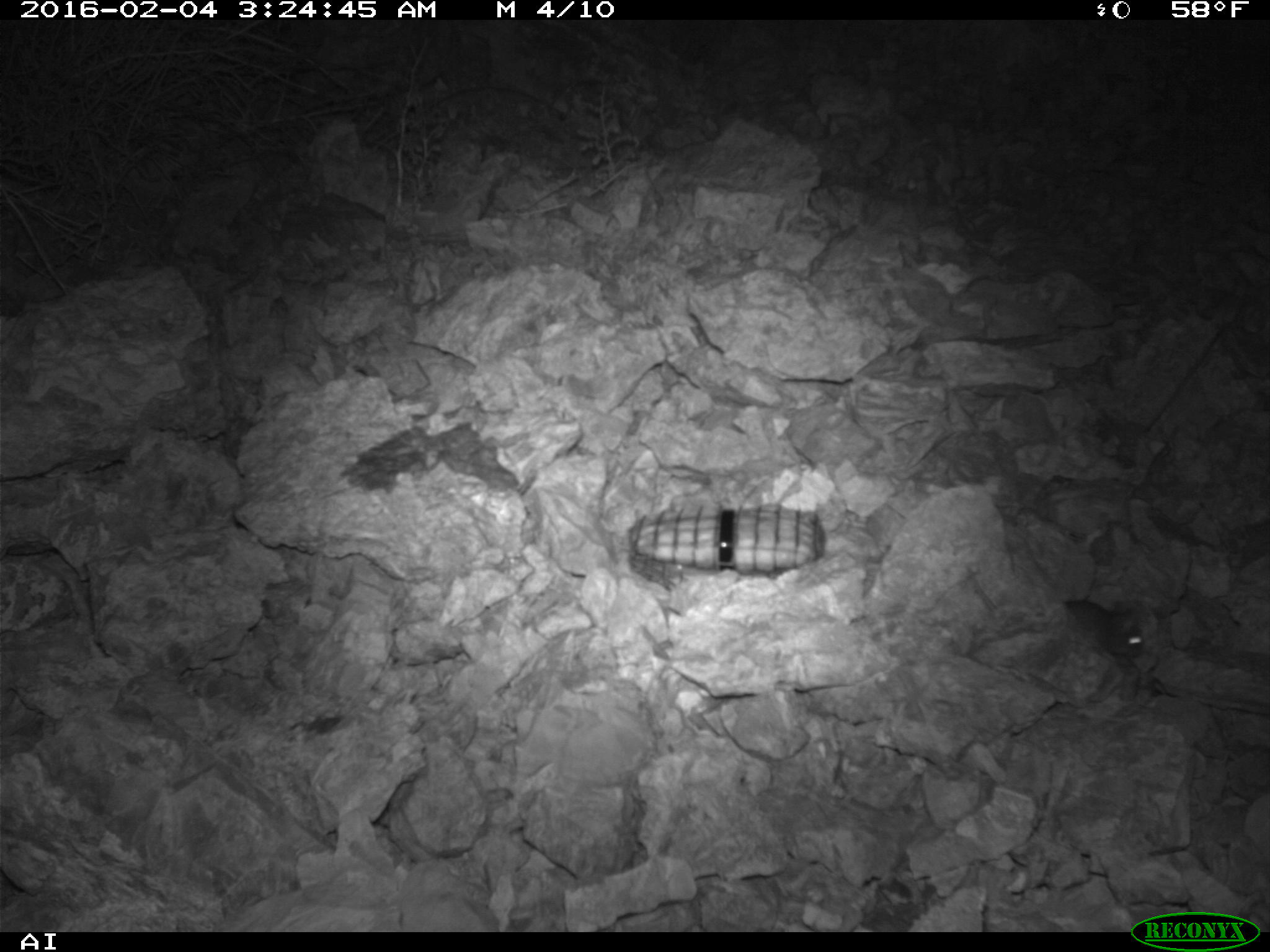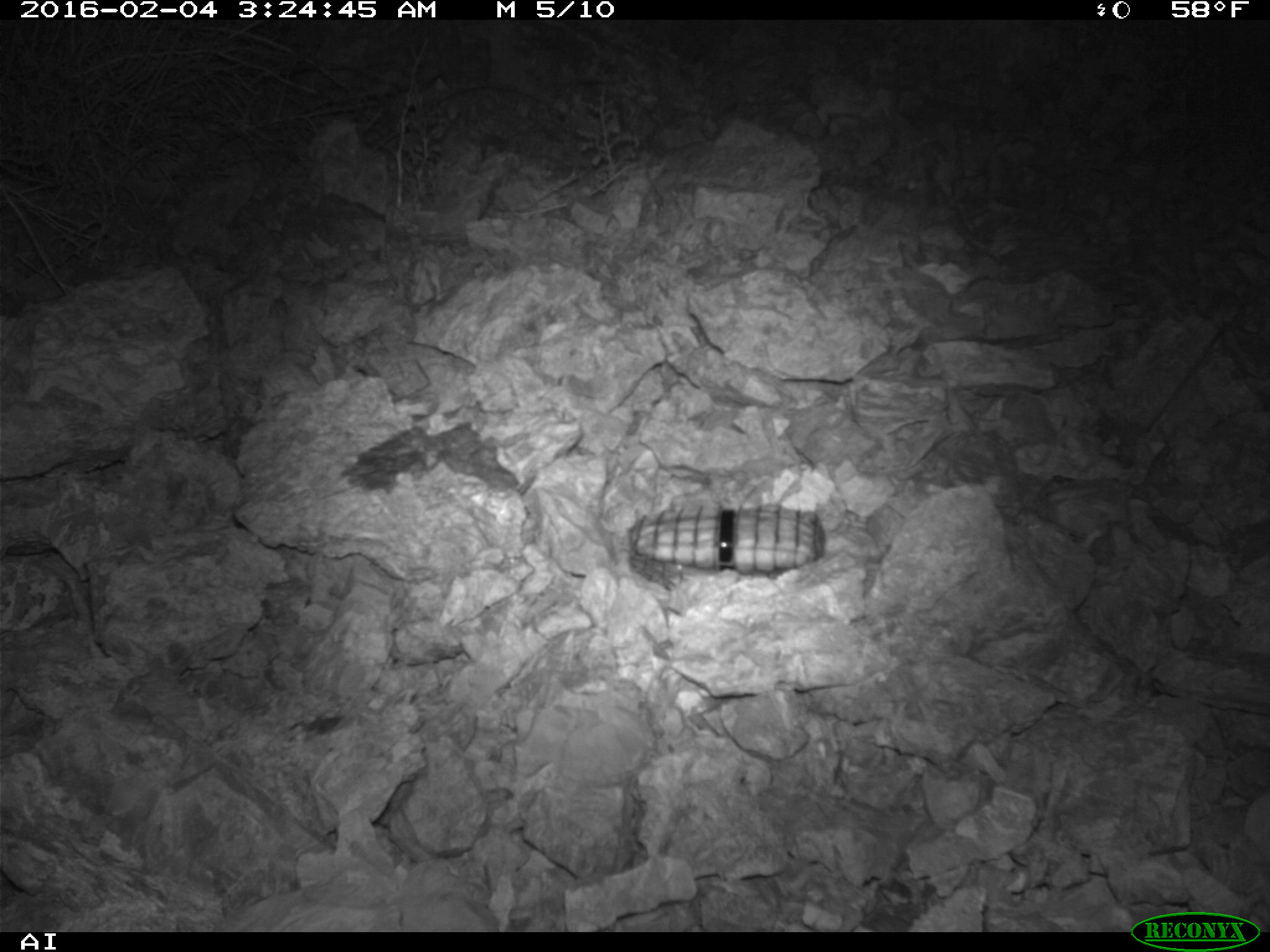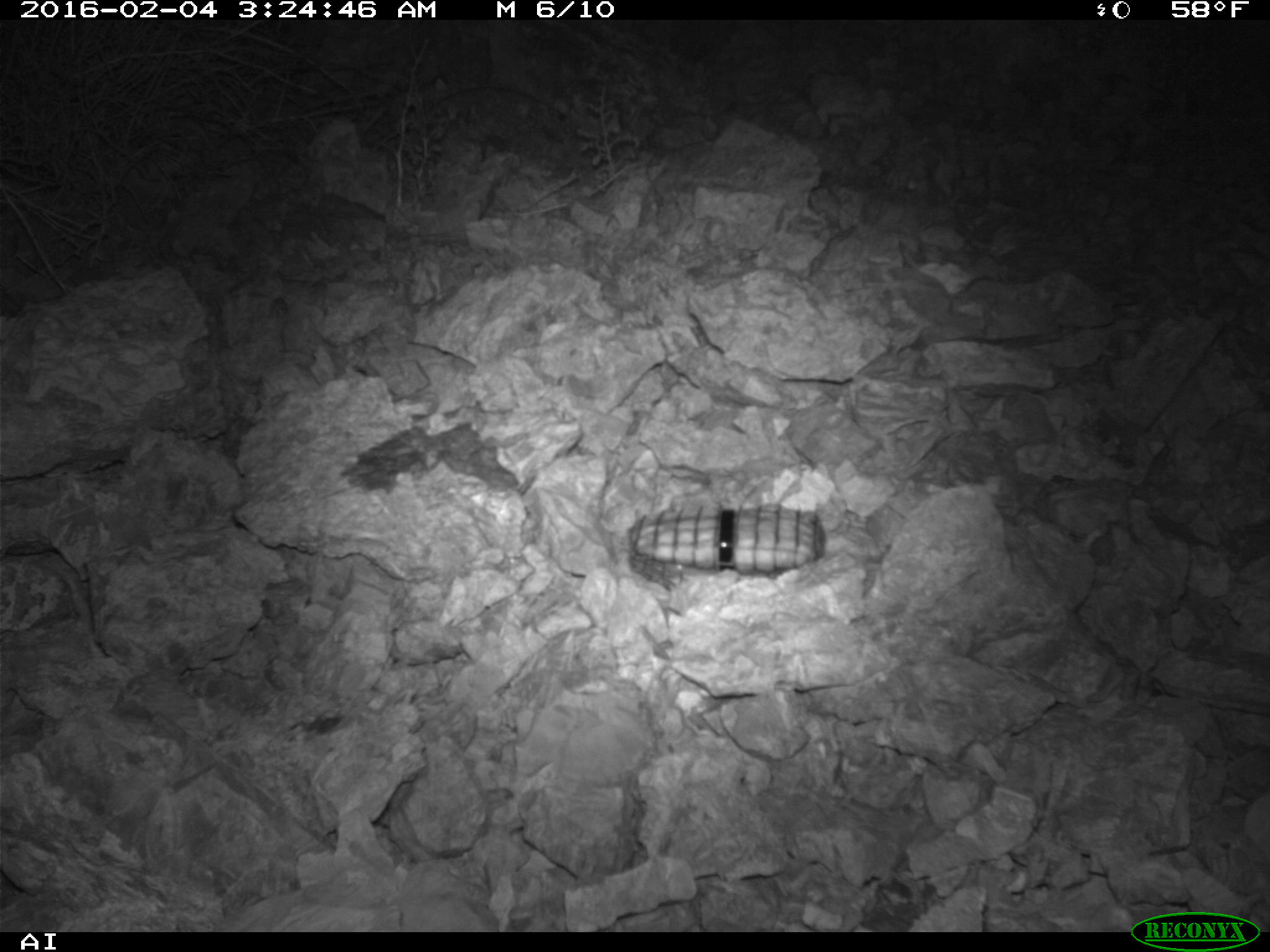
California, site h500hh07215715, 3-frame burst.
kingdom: Animalia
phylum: Chordata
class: Mammalia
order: Rodentia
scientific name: Rodentia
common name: rodent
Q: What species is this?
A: Rodent (Rodentia).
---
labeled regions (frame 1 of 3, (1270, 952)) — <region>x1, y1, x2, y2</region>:
rodent: <region>1064, 600, 1165, 659</region>